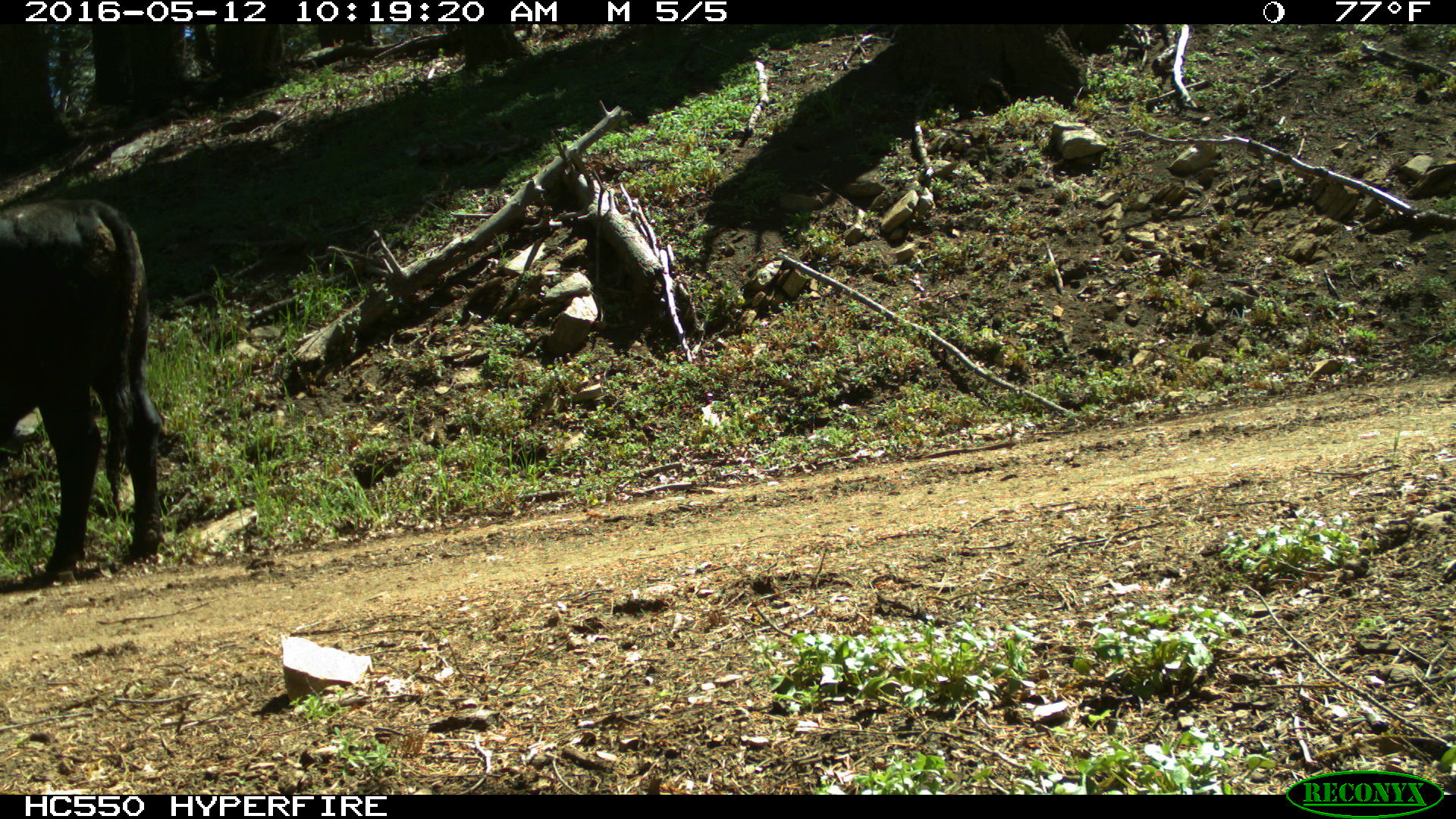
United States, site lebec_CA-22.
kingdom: Animalia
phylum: Chordata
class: Mammalia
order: Artiodactyla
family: Bovidae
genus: Bos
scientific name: Bos taurus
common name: domestic cow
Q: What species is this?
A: Bos taurus (domestic cow).